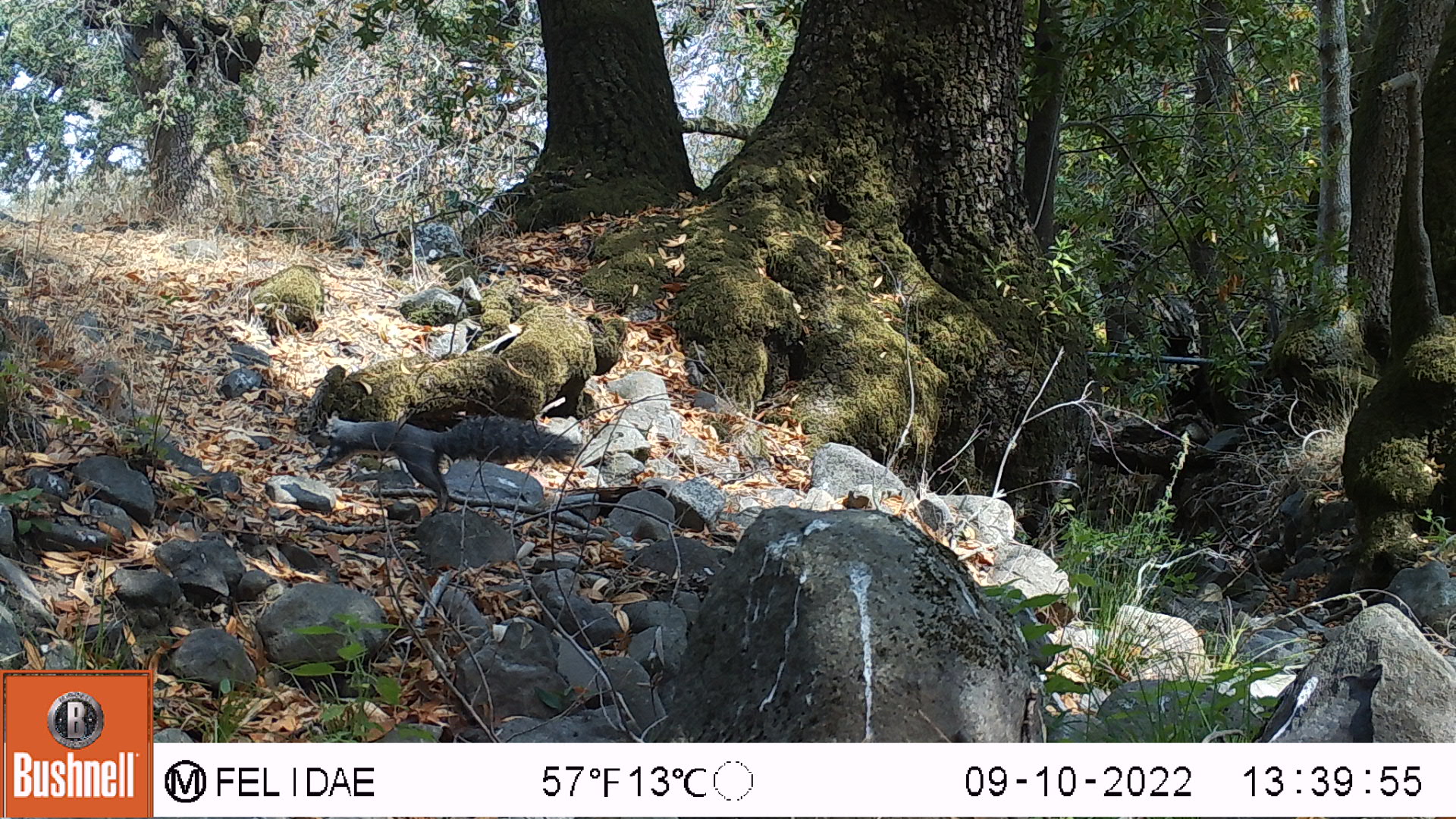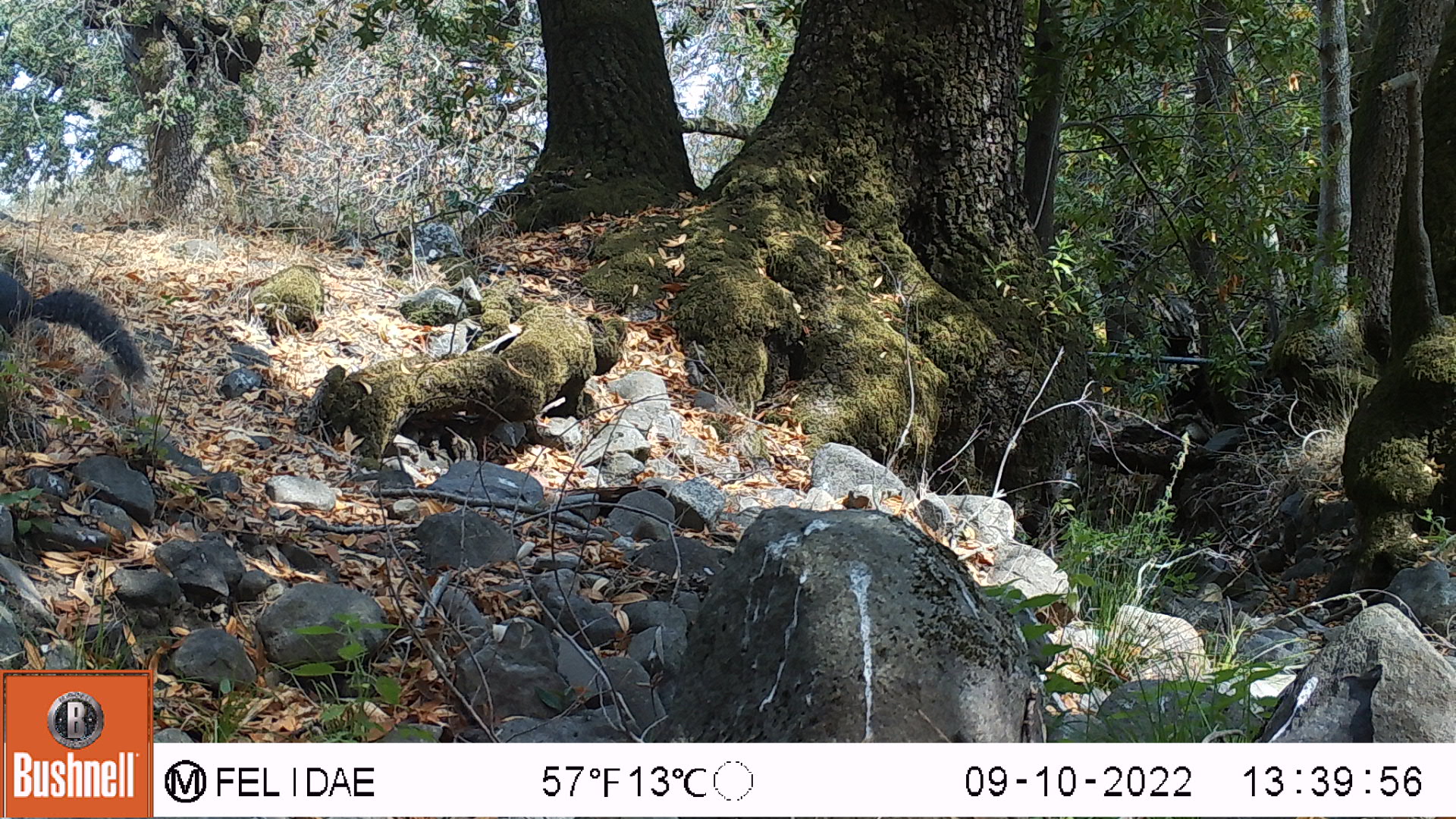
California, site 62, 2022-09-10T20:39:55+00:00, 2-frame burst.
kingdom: Animalia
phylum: Chordata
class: Mammalia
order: Rodentia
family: Sciuridae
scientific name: Sciuridae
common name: squirrel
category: unknown squirrel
Unknown squirrel (squirrel) (Sciuridae).